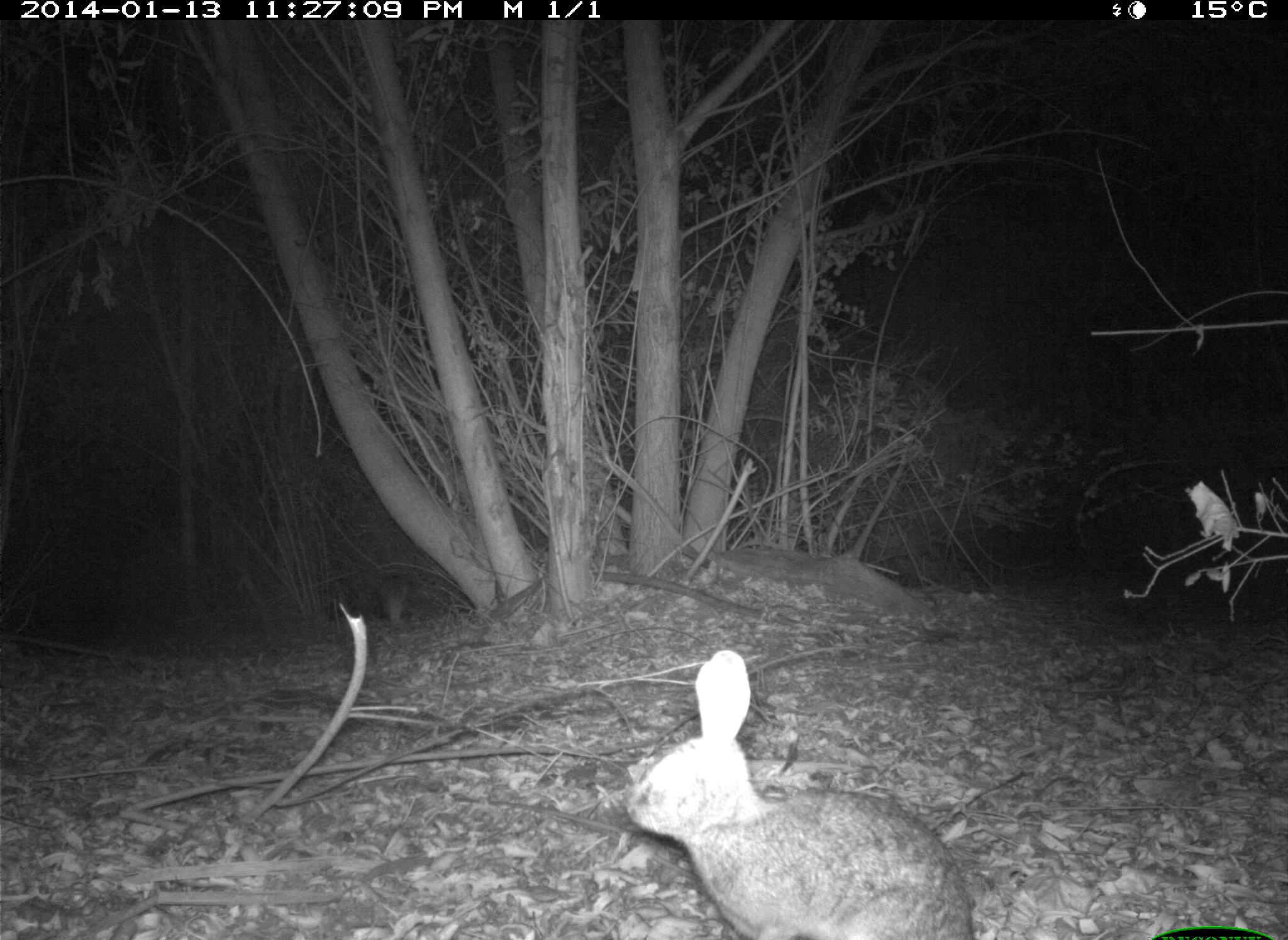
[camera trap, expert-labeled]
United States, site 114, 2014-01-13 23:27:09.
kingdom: Animalia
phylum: Chordata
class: Mammalia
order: Lagomorpha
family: Leporidae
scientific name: Leporidae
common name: rabbits and hares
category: rabbit